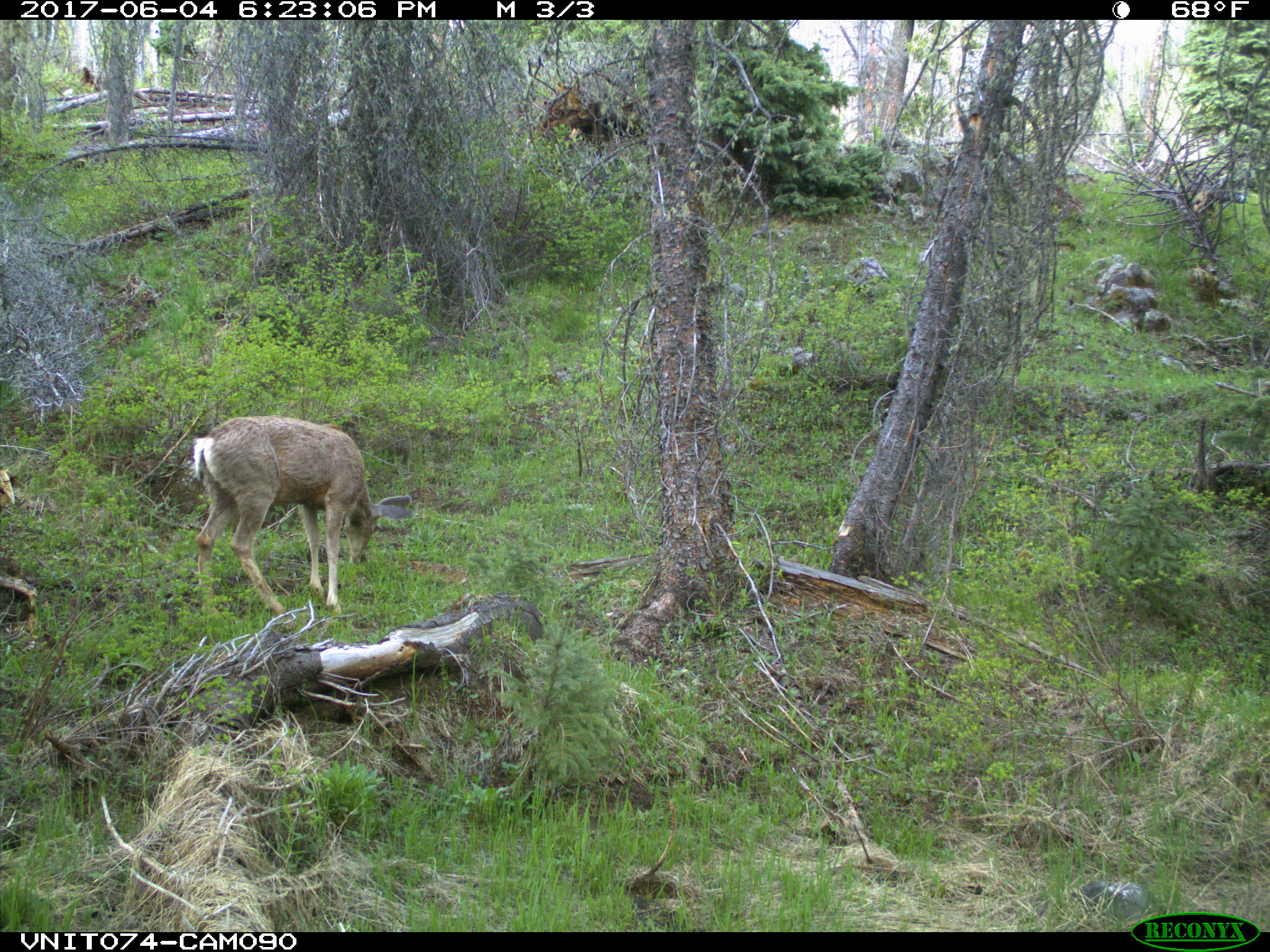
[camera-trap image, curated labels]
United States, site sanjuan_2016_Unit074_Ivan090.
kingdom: Animalia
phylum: Chordata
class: Mammalia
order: Artiodactyla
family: Cervidae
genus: Odocoileus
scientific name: Odocoileus hemionus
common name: mule deer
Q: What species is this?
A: Odocoileus hemionus (mule deer).